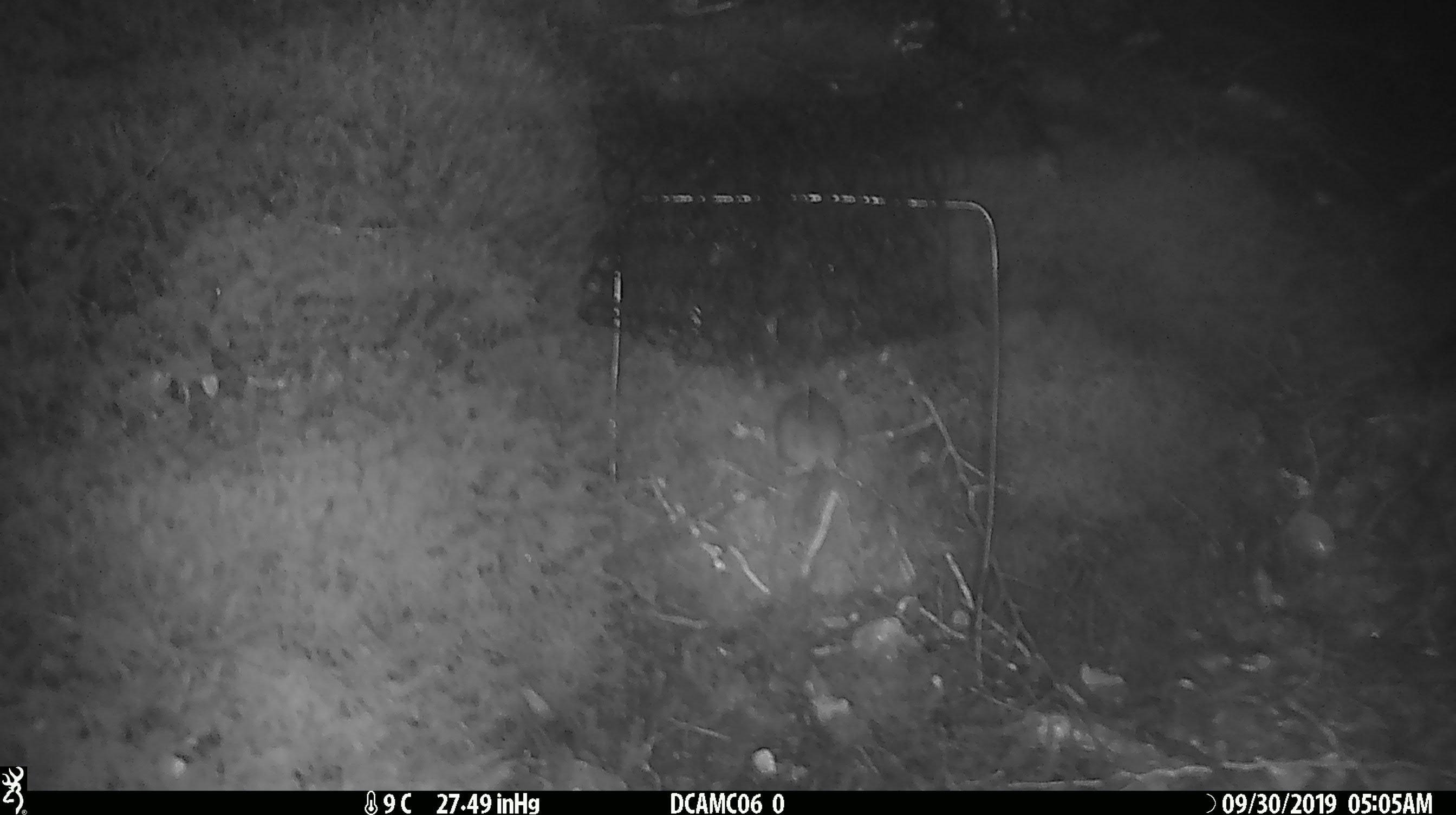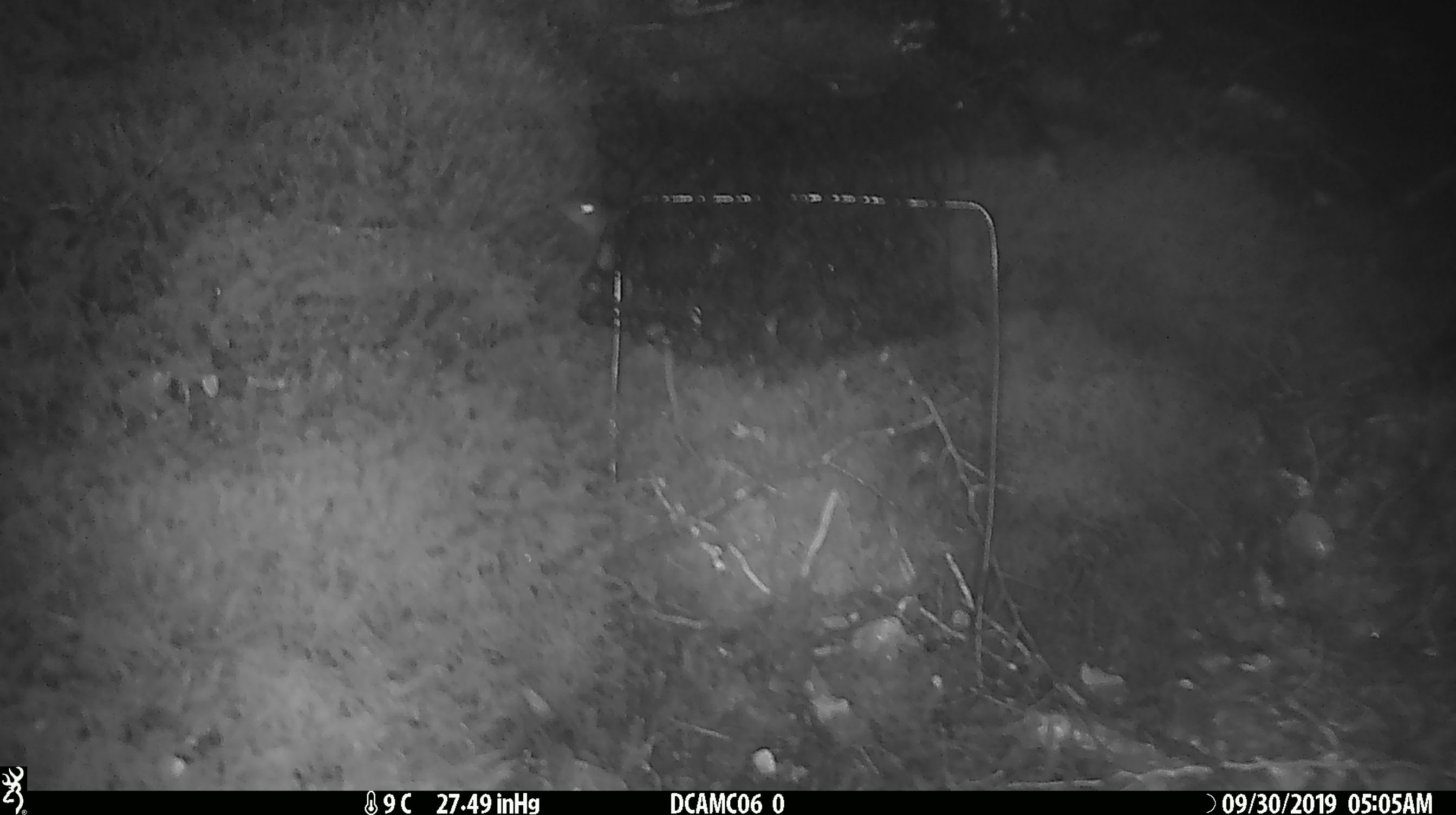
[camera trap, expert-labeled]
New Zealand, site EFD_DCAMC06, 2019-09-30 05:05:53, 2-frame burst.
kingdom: Animalia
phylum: Chordata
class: Mammalia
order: Rodentia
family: Muridae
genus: Mus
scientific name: Mus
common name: mouse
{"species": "mouse (Mus)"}